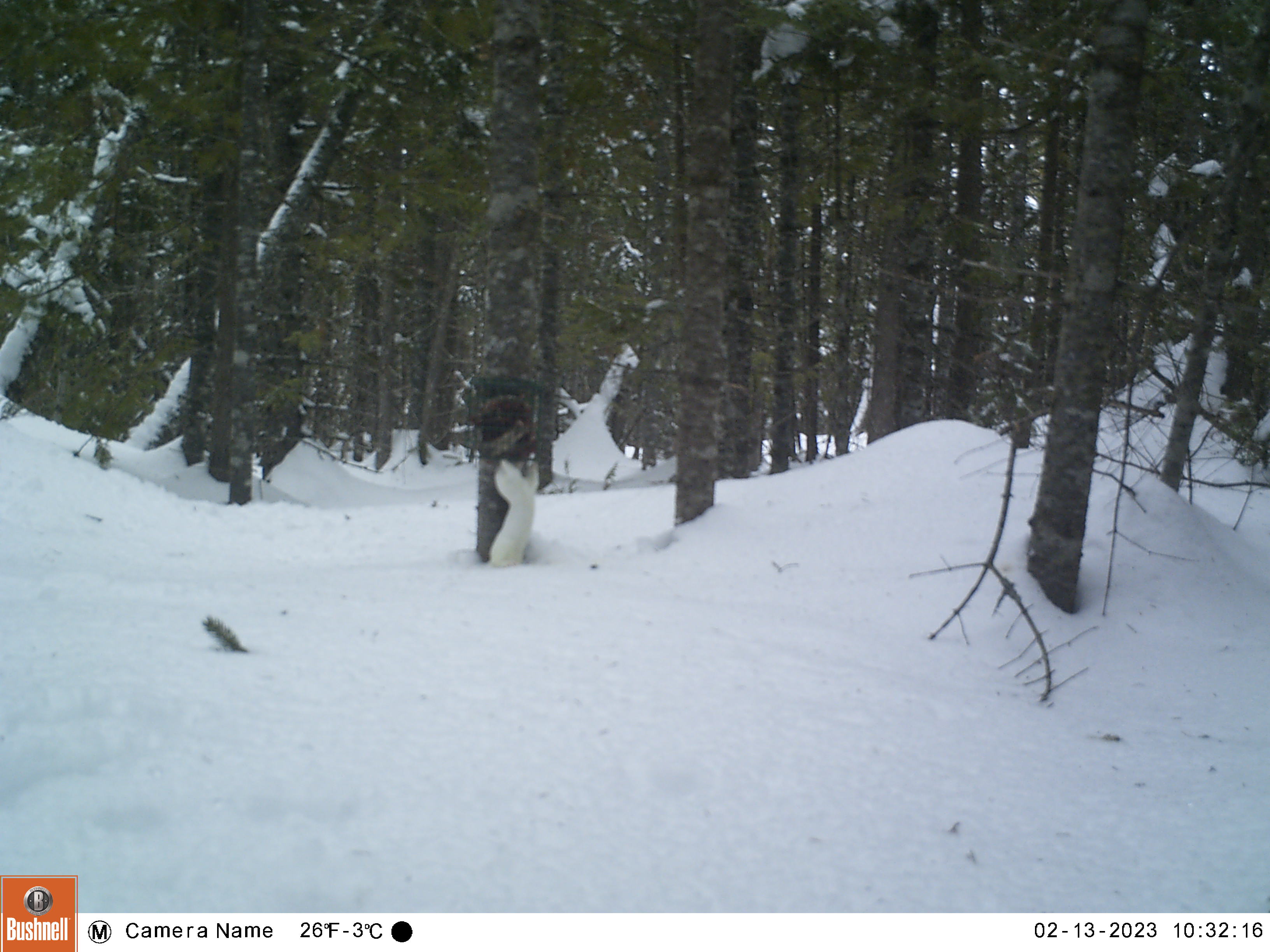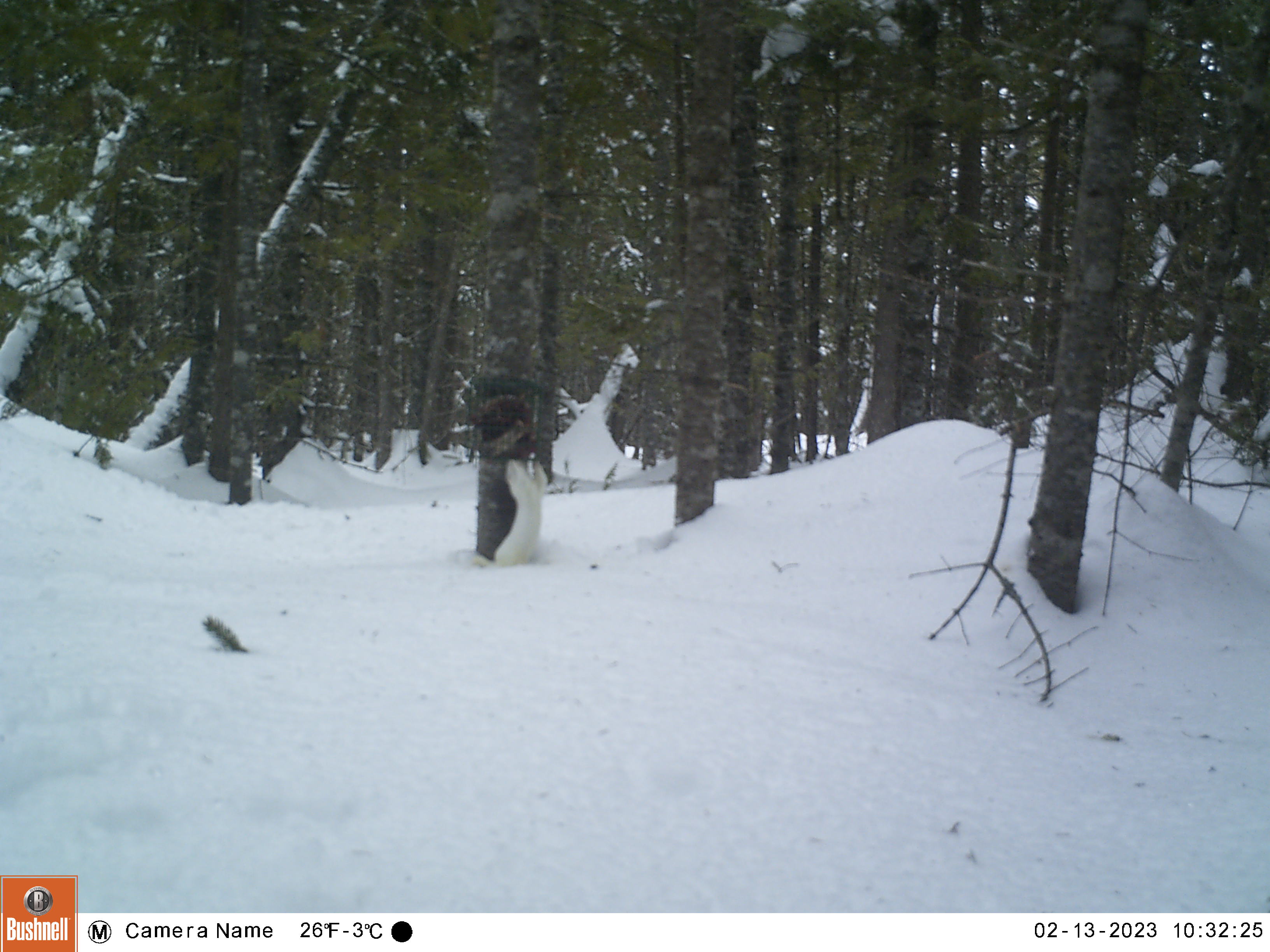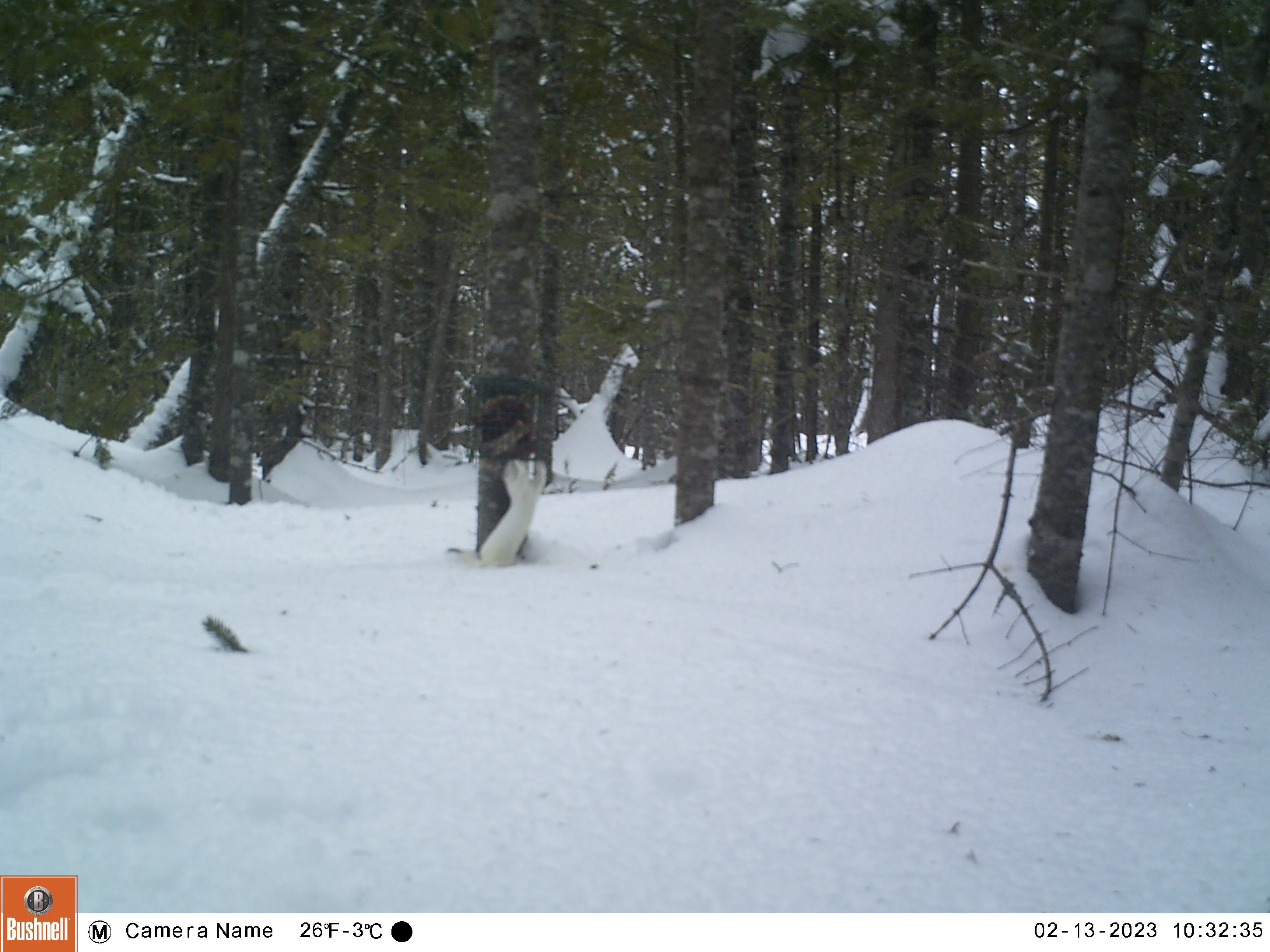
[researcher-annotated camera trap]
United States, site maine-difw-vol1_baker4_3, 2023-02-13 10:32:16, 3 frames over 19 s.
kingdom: Animalia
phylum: Chordata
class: Mammalia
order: Carnivora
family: Mustelidae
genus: Mustela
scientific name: Mustela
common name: weasel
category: weasel sp.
Weasel sp. (weasel) (Mustela).